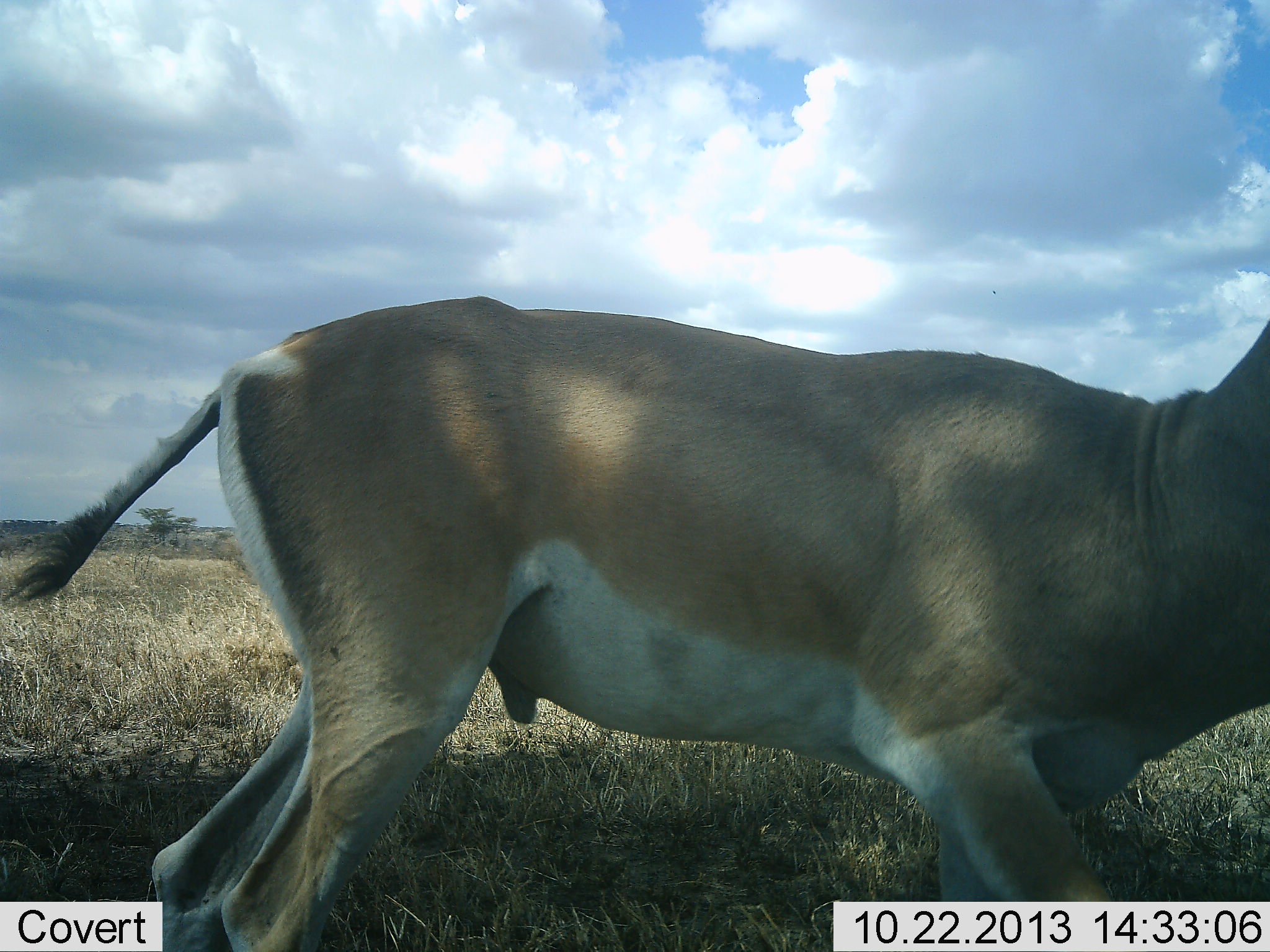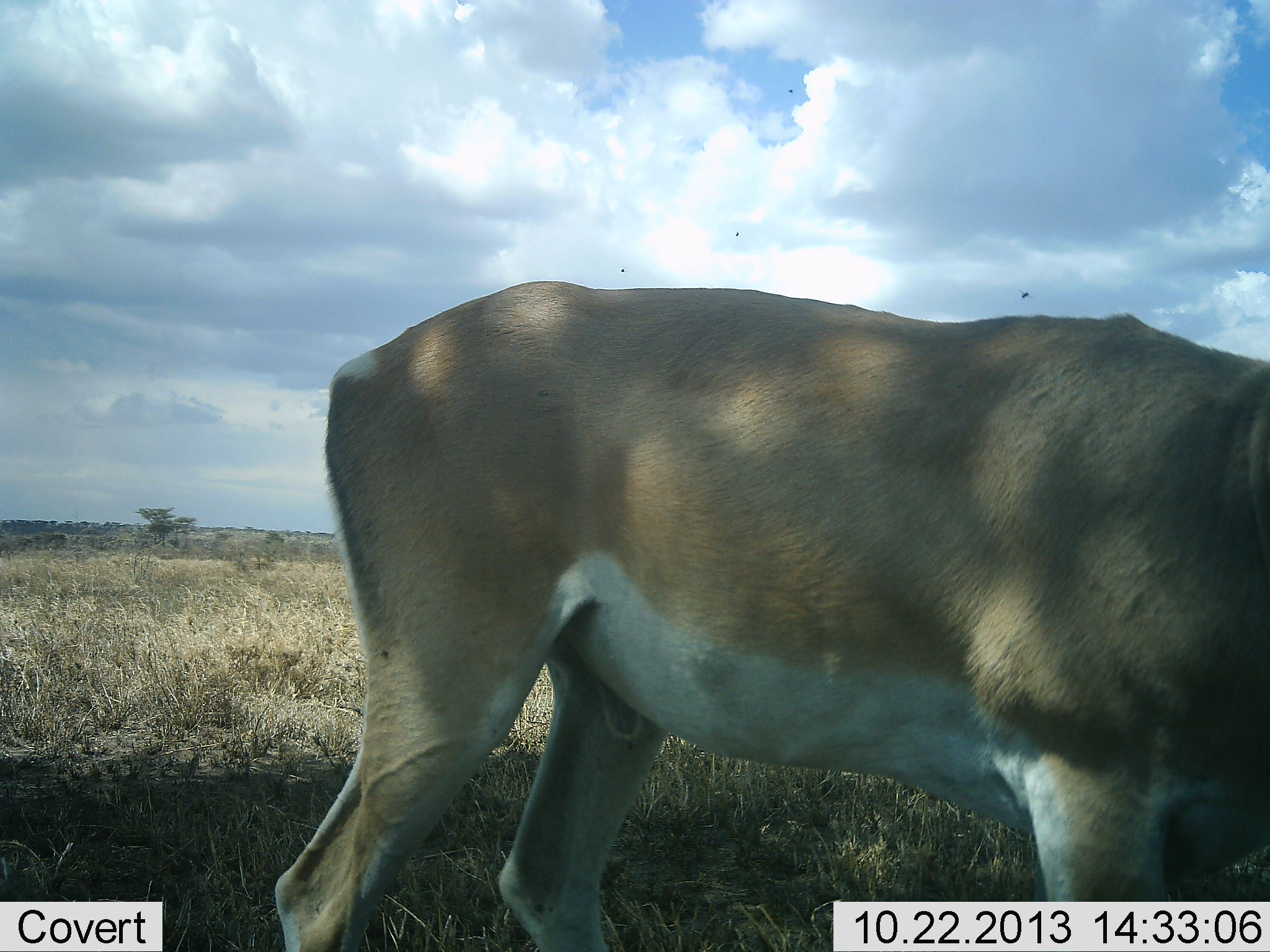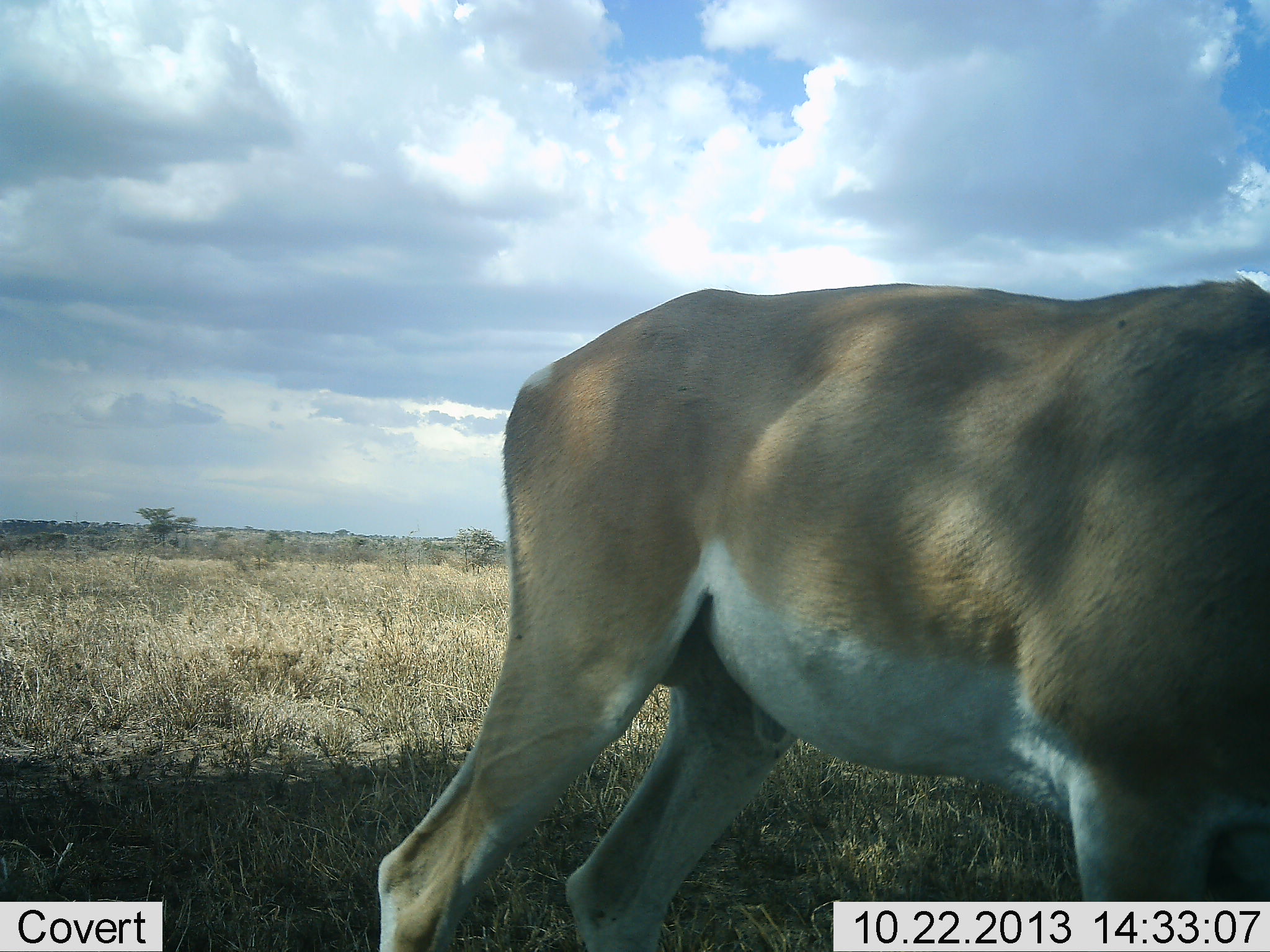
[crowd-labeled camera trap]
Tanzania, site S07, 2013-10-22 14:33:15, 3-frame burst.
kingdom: Animalia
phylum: Chordata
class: Mammalia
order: Artiodactyla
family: Bovidae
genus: Nanger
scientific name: Nanger granti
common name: grant's gazelle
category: gazellegrants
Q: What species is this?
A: Gazellegrants (grant's gazelle) (Nanger granti).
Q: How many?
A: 1.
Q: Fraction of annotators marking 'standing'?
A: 36%.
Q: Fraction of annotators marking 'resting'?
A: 0%.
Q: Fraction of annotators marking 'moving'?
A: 60%.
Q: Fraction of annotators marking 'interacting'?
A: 4%.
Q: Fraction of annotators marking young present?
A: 0%.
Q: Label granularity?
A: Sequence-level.